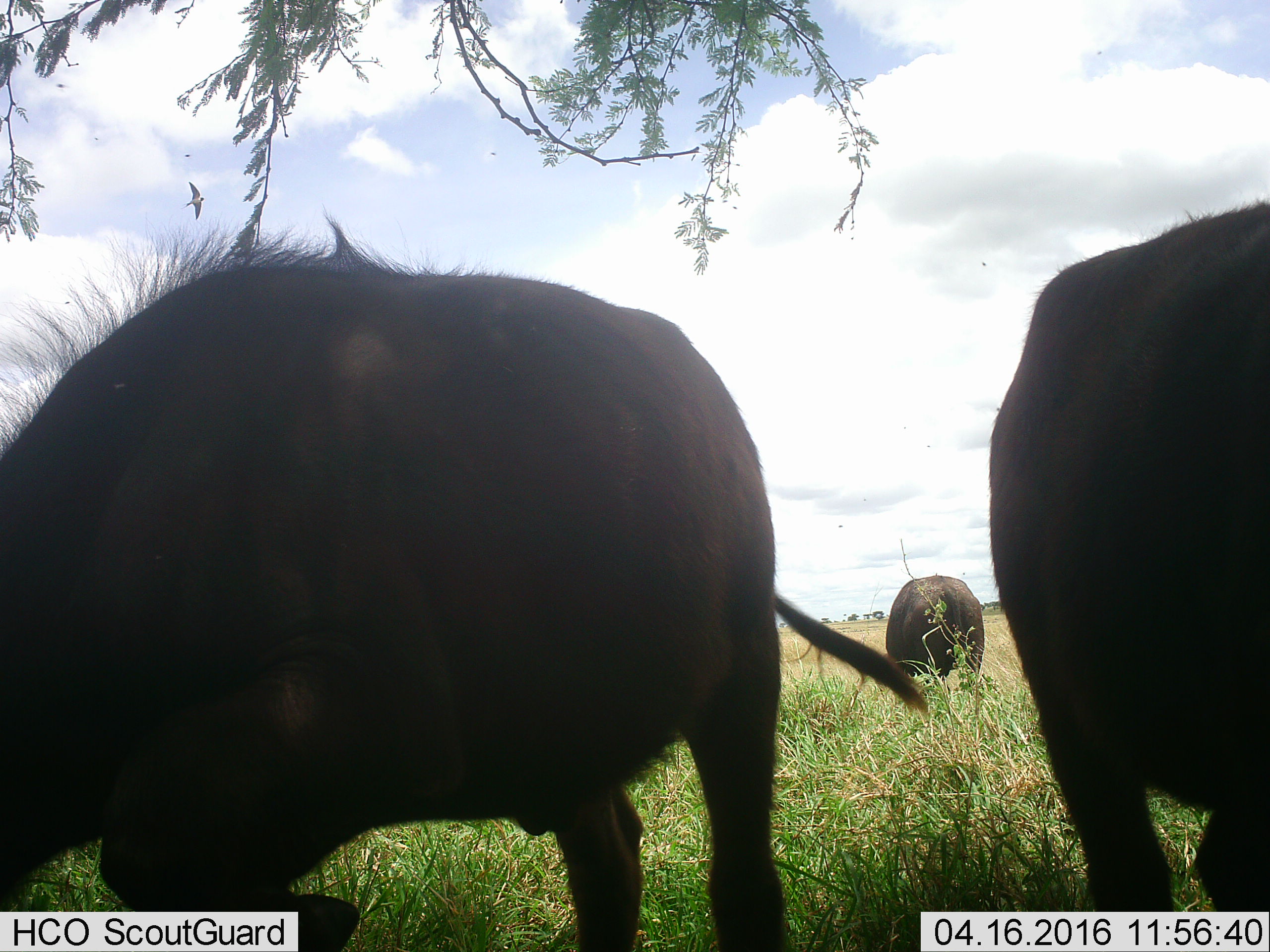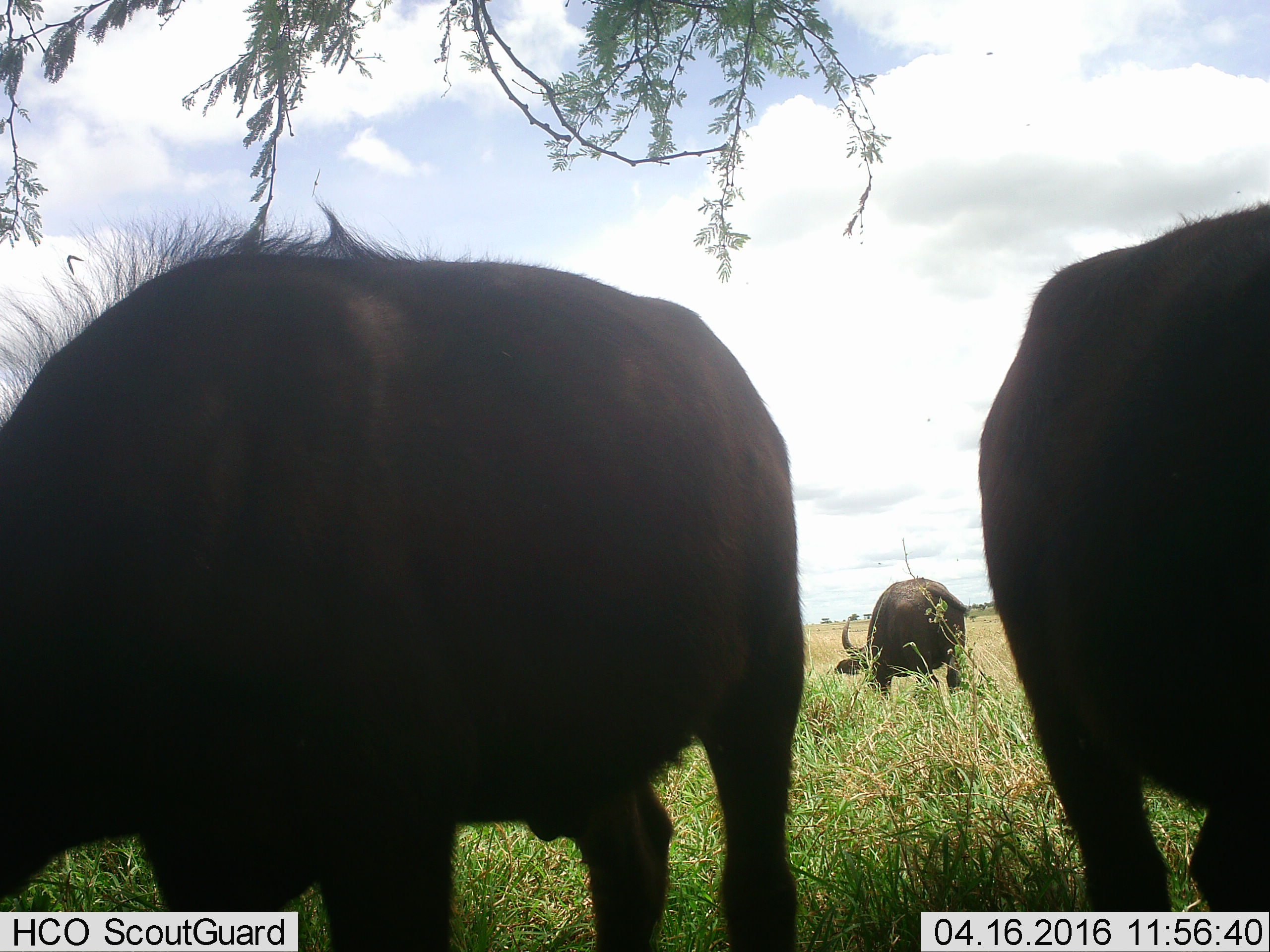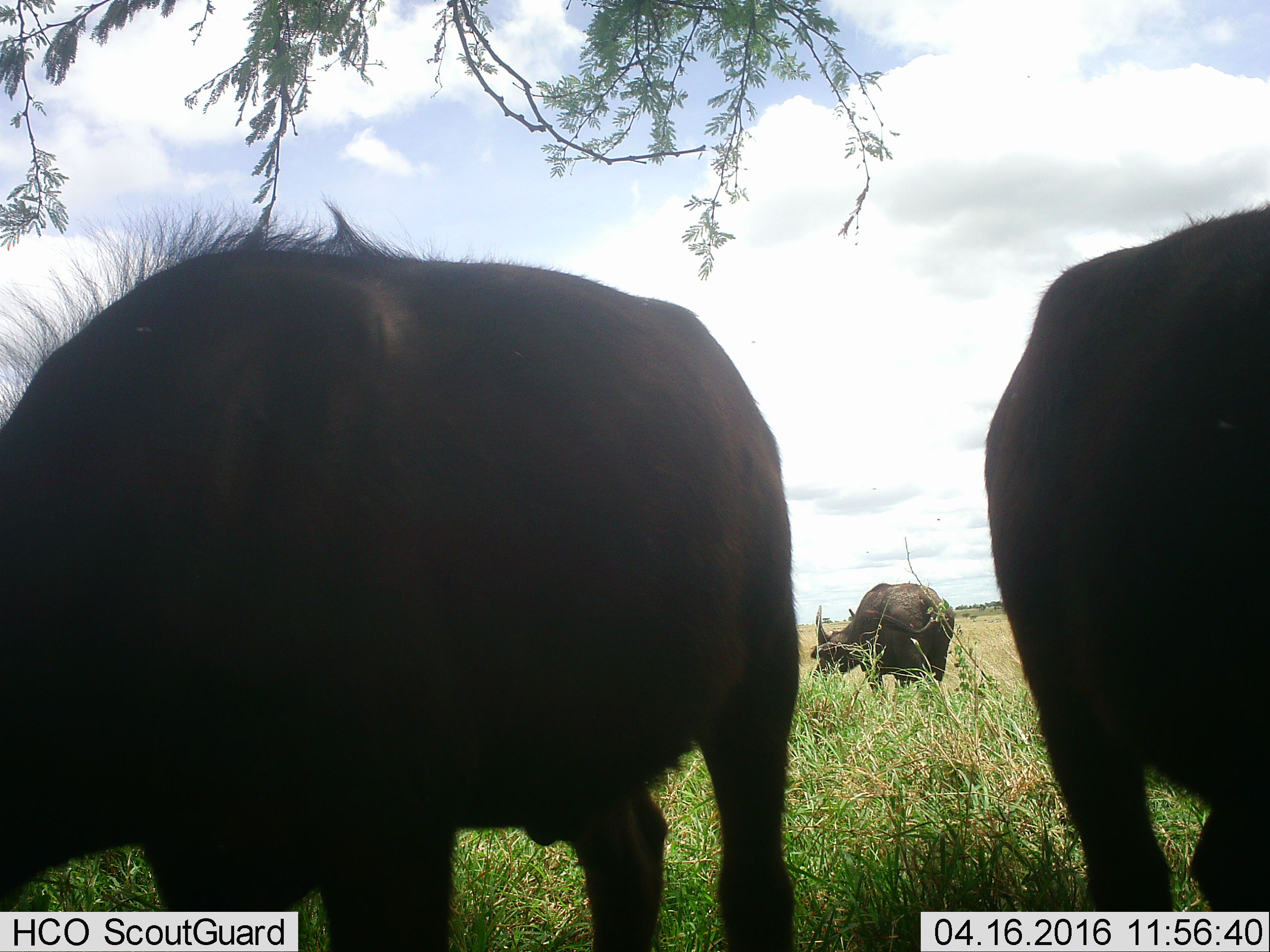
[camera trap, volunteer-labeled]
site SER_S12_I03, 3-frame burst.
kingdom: Animalia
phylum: Chordata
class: Mammalia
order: Artiodactyla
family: Bovidae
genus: Syncerus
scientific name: Syncerus caffer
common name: african buffalo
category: buffalo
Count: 3.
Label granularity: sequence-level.